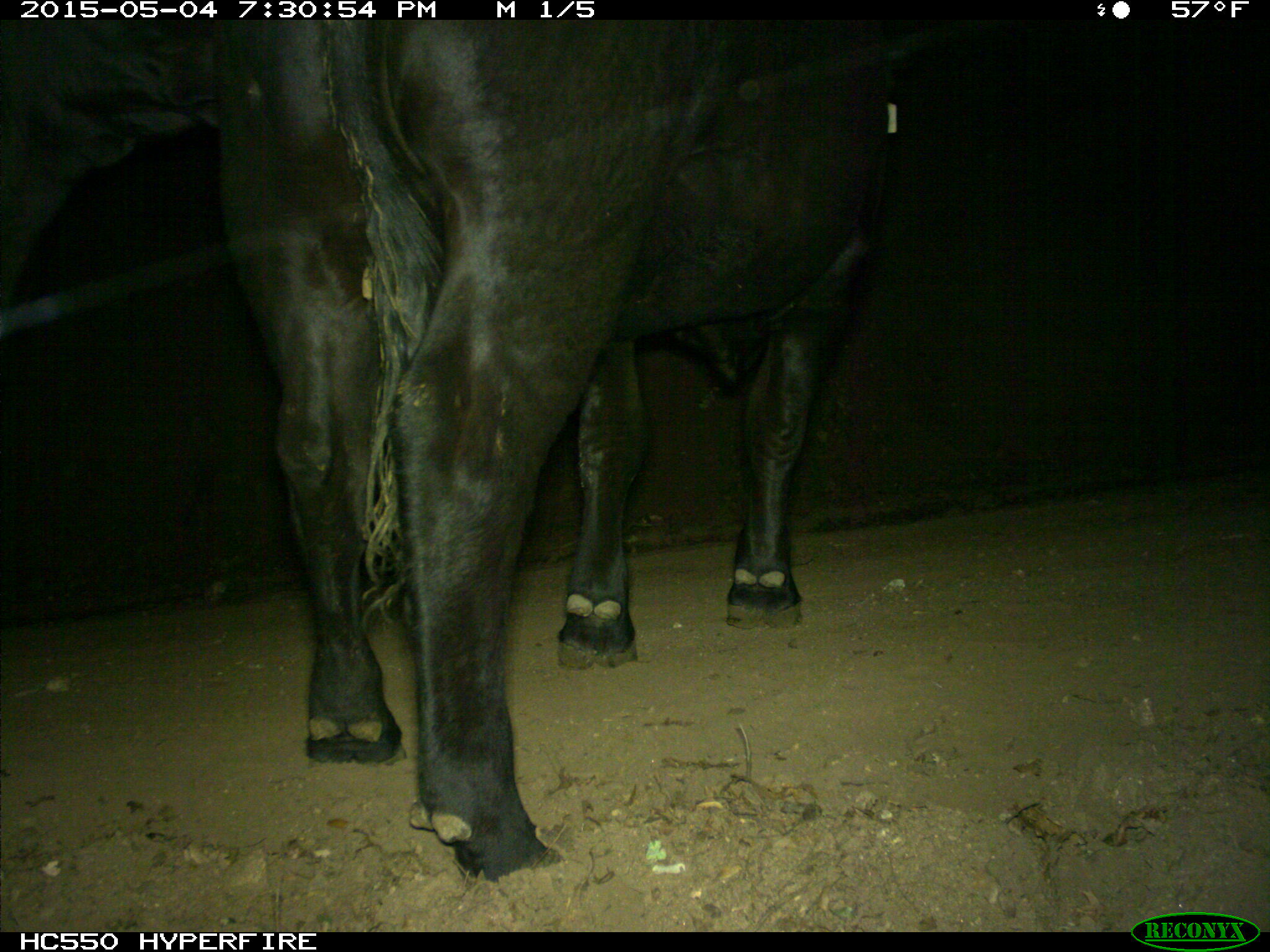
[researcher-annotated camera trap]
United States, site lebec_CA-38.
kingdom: Animalia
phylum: Chordata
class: Mammalia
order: Artiodactyla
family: Bovidae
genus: Bos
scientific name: Bos taurus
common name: domestic cow